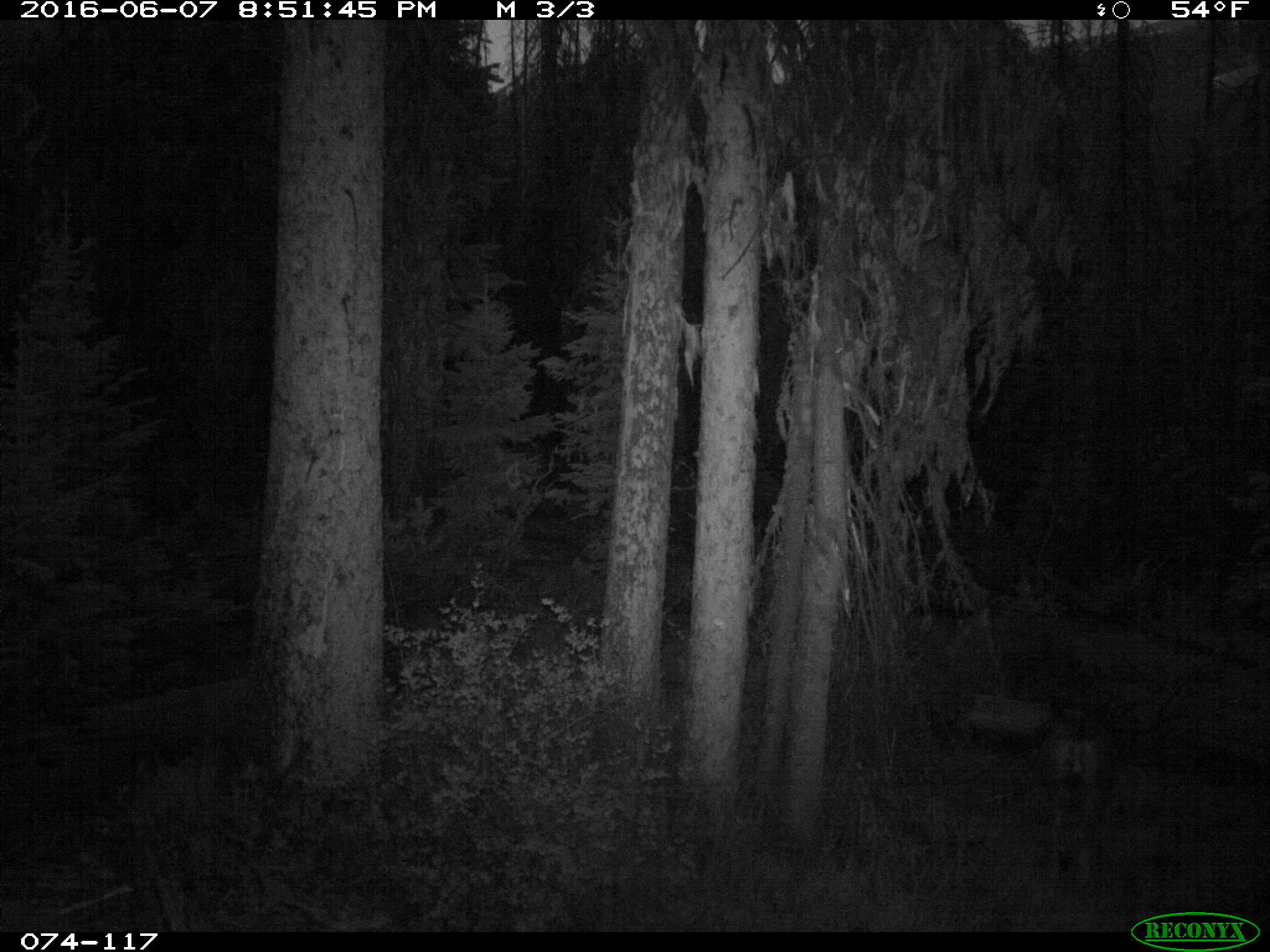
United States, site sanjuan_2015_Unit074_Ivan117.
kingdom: Animalia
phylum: Chordata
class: Mammalia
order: Artiodactyla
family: Cervidae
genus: Odocoileus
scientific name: Odocoileus hemionus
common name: mule deer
Odocoileus hemionus (mule deer).